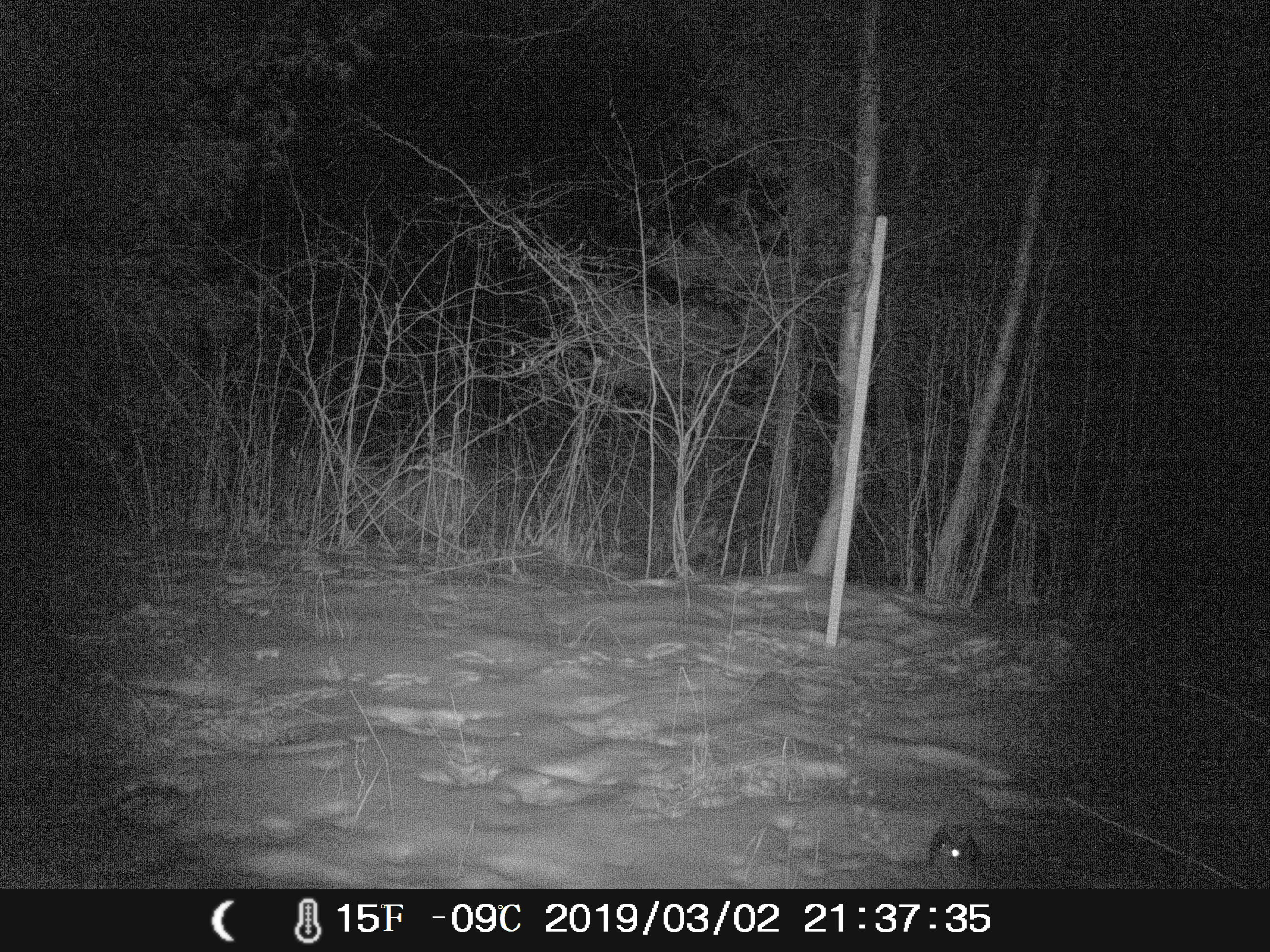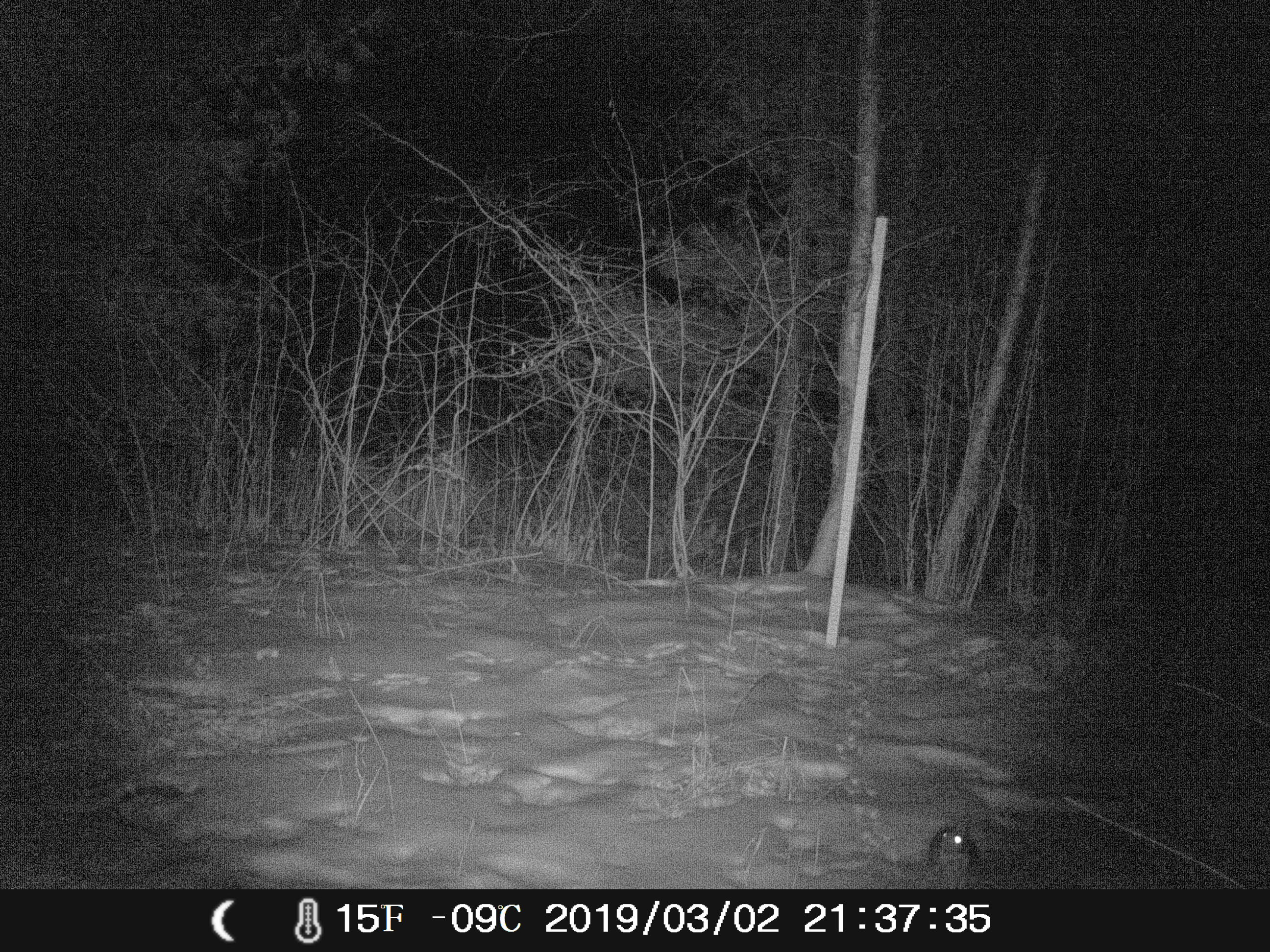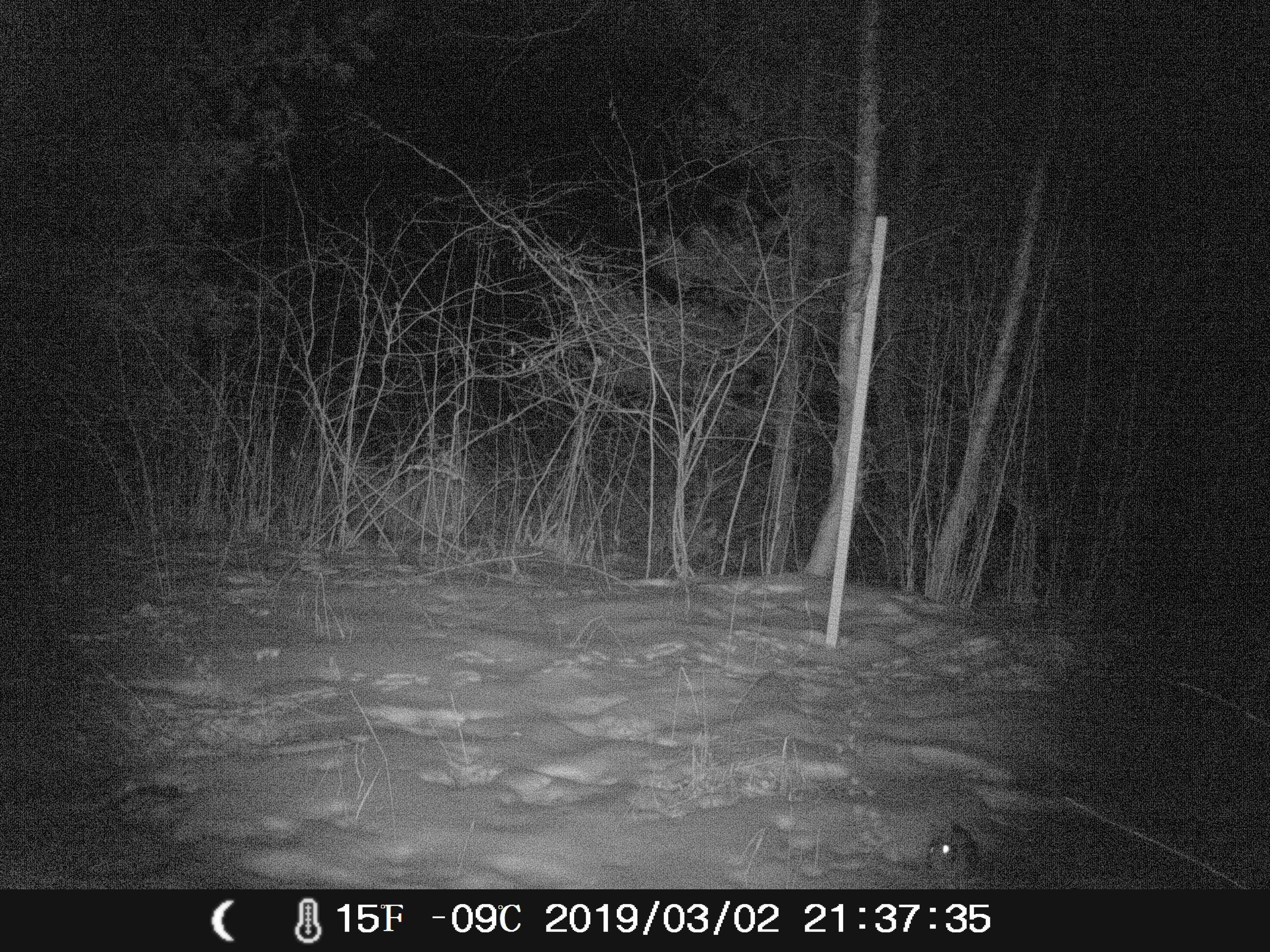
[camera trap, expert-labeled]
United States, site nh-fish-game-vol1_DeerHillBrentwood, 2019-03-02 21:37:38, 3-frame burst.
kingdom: Animalia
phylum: Chordata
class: Mammalia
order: Lagomorpha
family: Leporidae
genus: Sylvilagus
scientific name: Sylvilagus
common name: cottontail rabbit